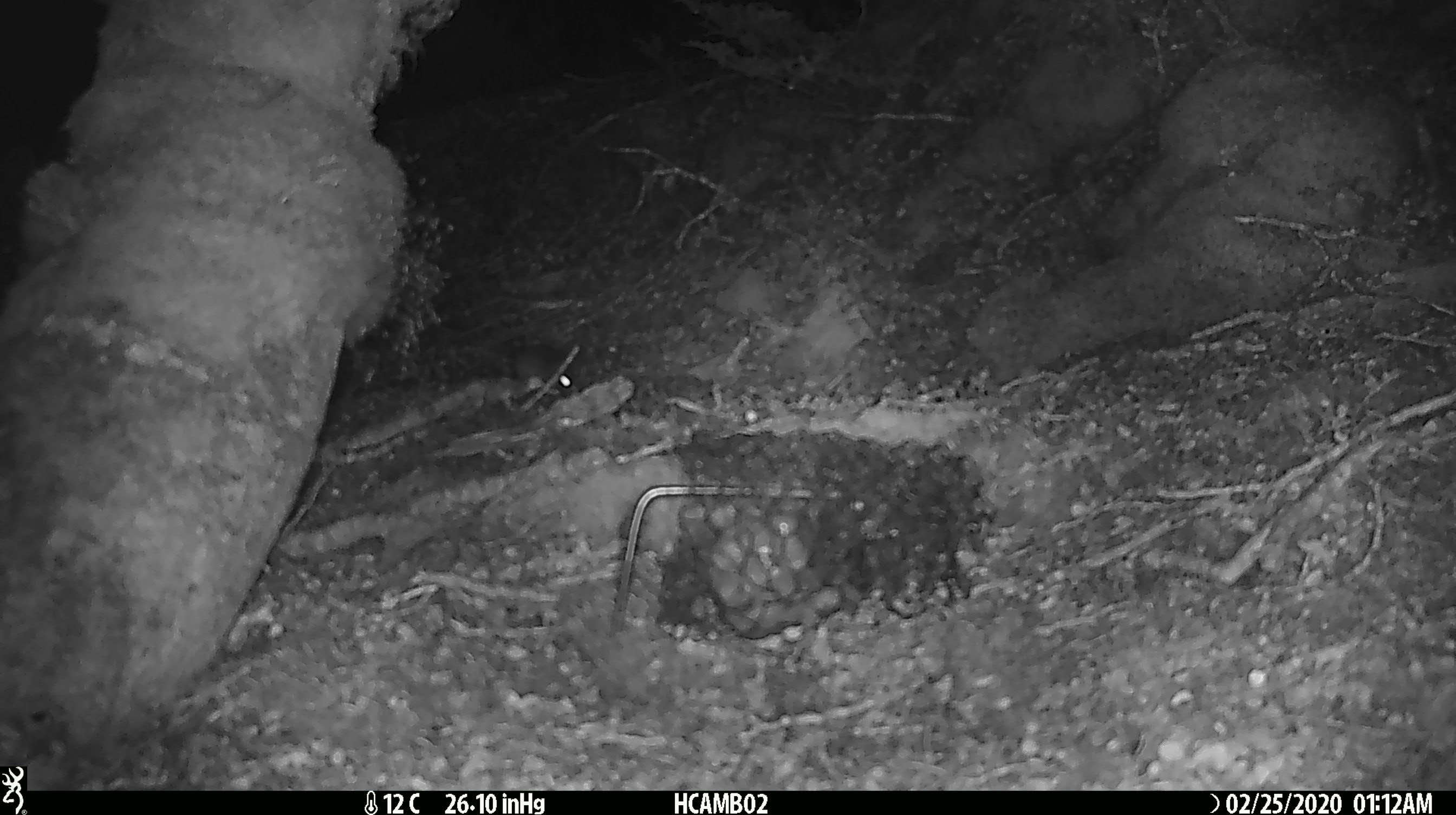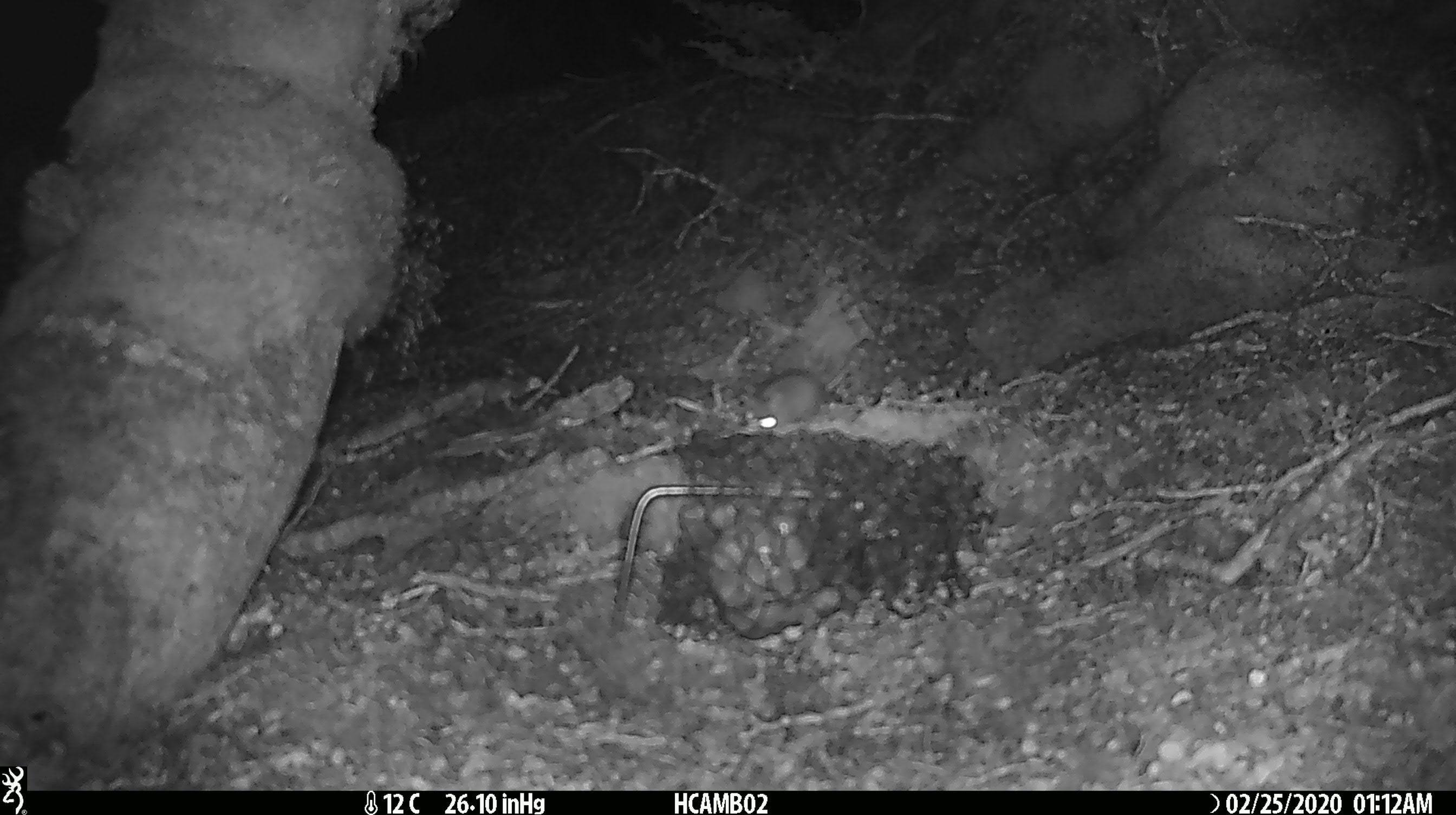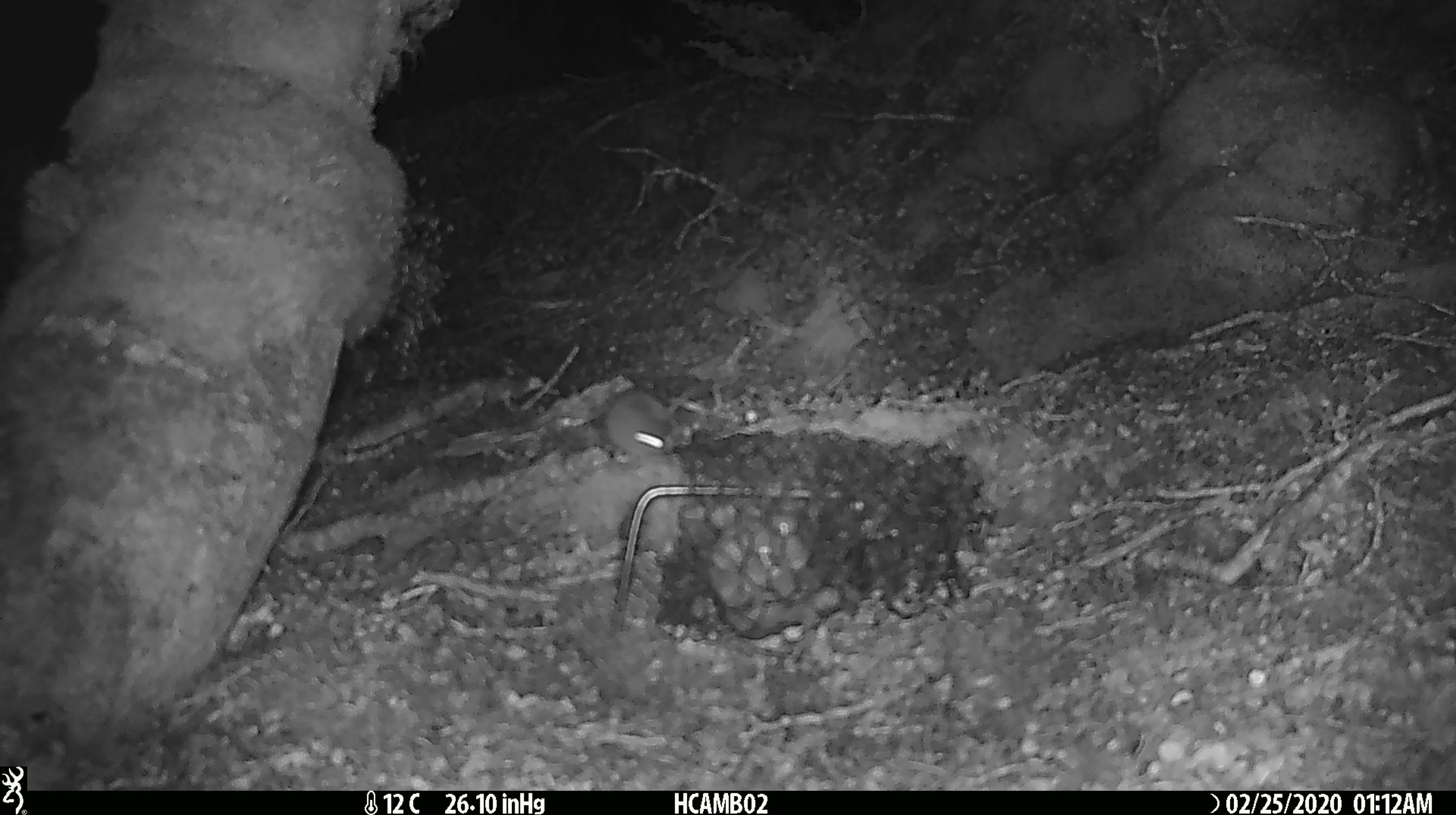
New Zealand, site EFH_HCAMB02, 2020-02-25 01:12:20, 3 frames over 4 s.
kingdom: Animalia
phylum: Chordata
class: Mammalia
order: Rodentia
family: Muridae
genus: Mus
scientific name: Mus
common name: mouse